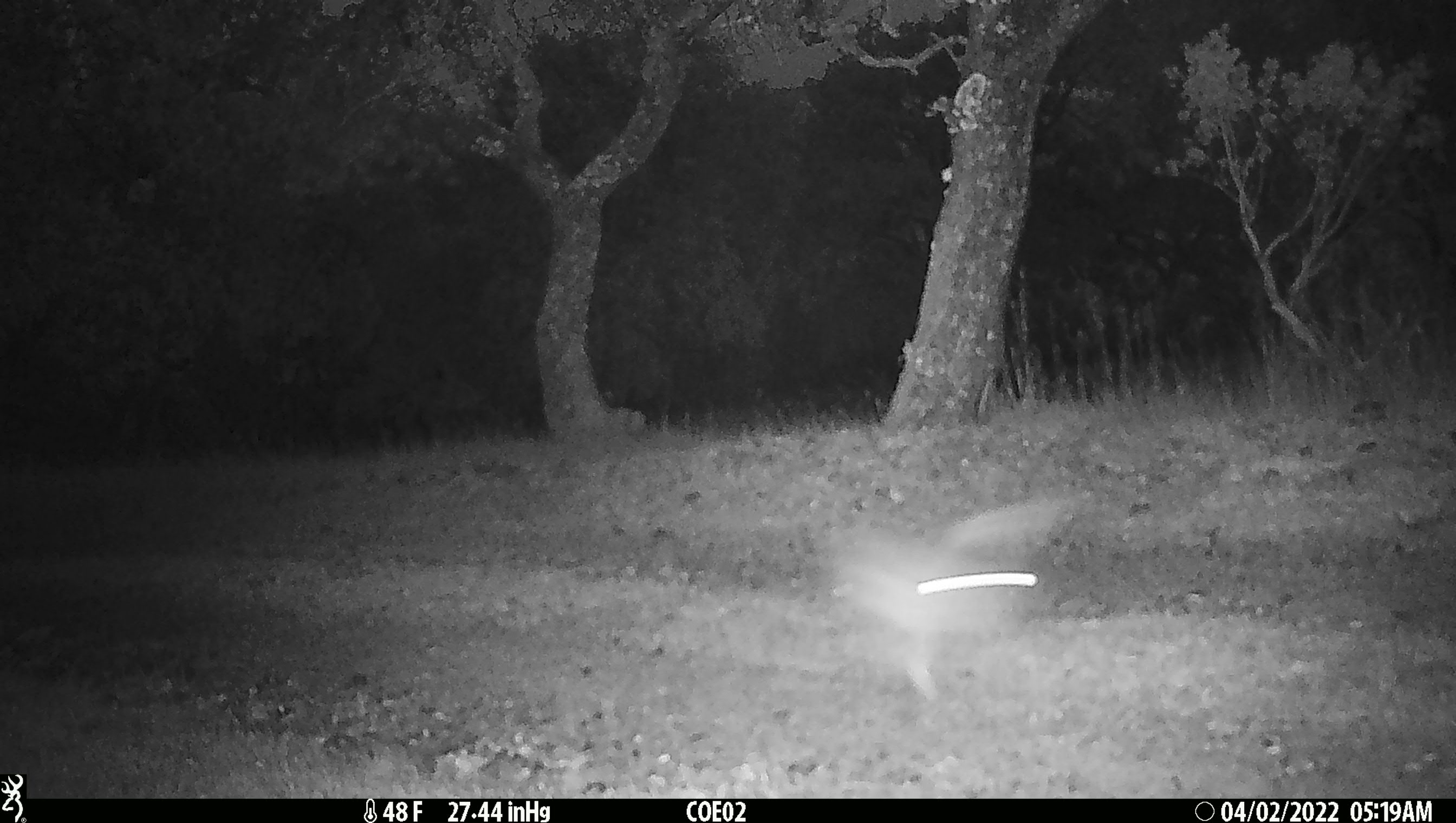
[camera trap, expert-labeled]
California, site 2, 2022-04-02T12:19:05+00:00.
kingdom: Animalia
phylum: Chordata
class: Mammalia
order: Lagomorpha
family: Leporidae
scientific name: Leporidae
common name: rabbit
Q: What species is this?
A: Rabbit (Leporidae).